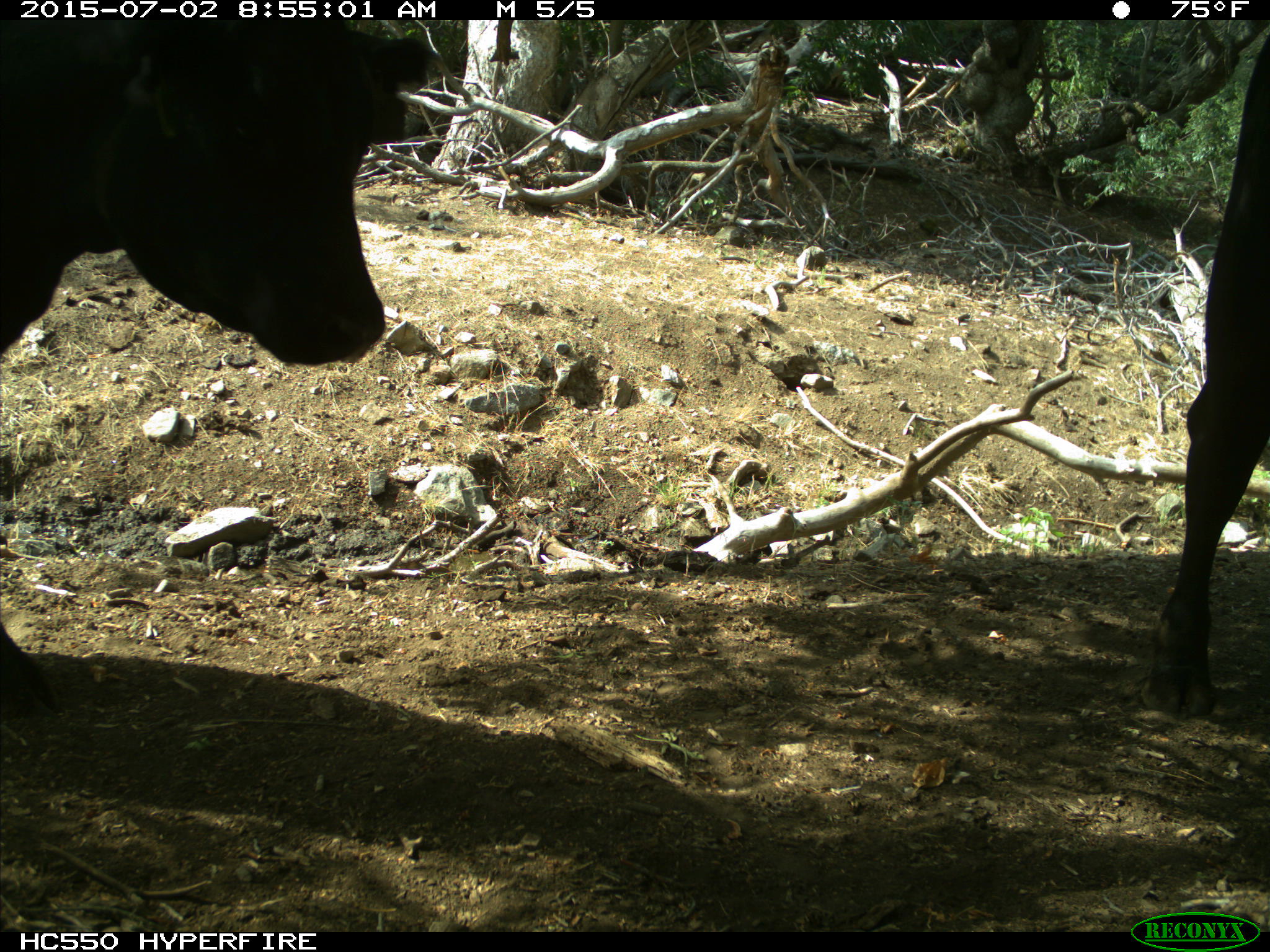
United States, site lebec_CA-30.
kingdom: Animalia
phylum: Chordata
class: Mammalia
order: Artiodactyla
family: Bovidae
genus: Bos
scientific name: Bos taurus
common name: domestic cow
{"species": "Bos taurus (domestic cow)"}